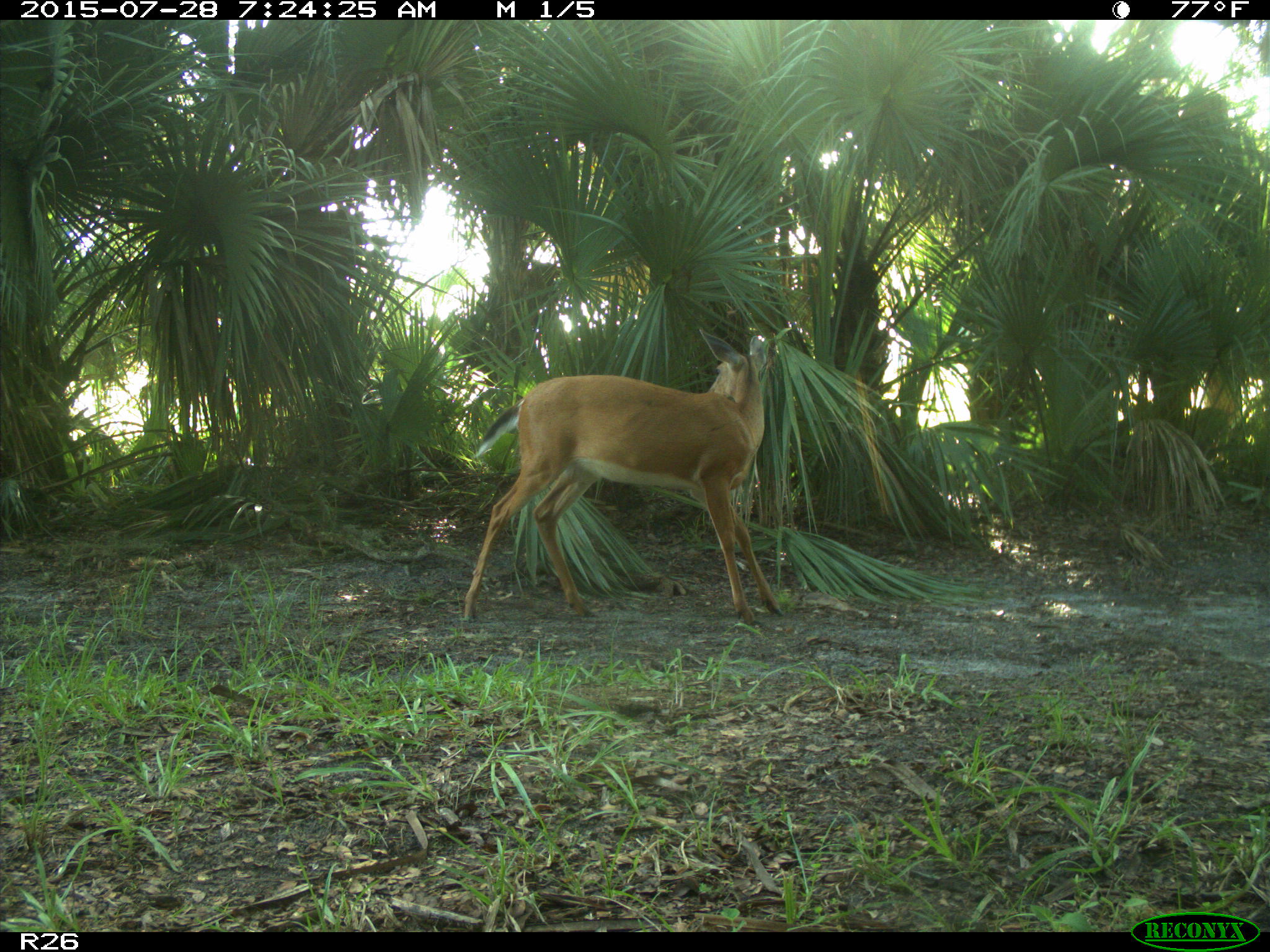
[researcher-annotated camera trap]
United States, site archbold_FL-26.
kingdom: Animalia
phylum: Chordata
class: Mammalia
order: Artiodactyla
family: Cervidae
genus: Odocoileus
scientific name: Odocoileus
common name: deer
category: unidentified deer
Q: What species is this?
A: Unidentified deer (deer) (Odocoileus).